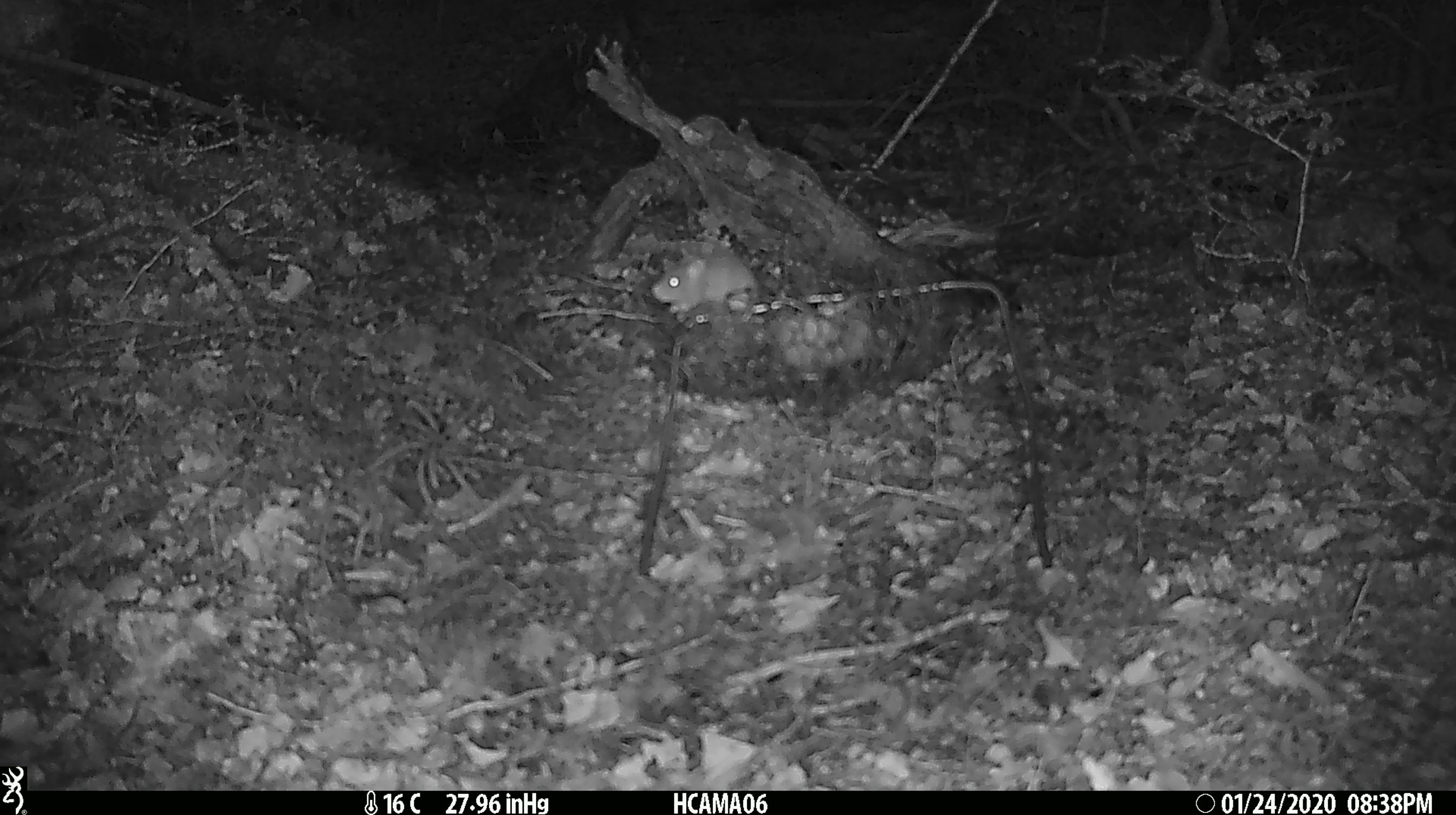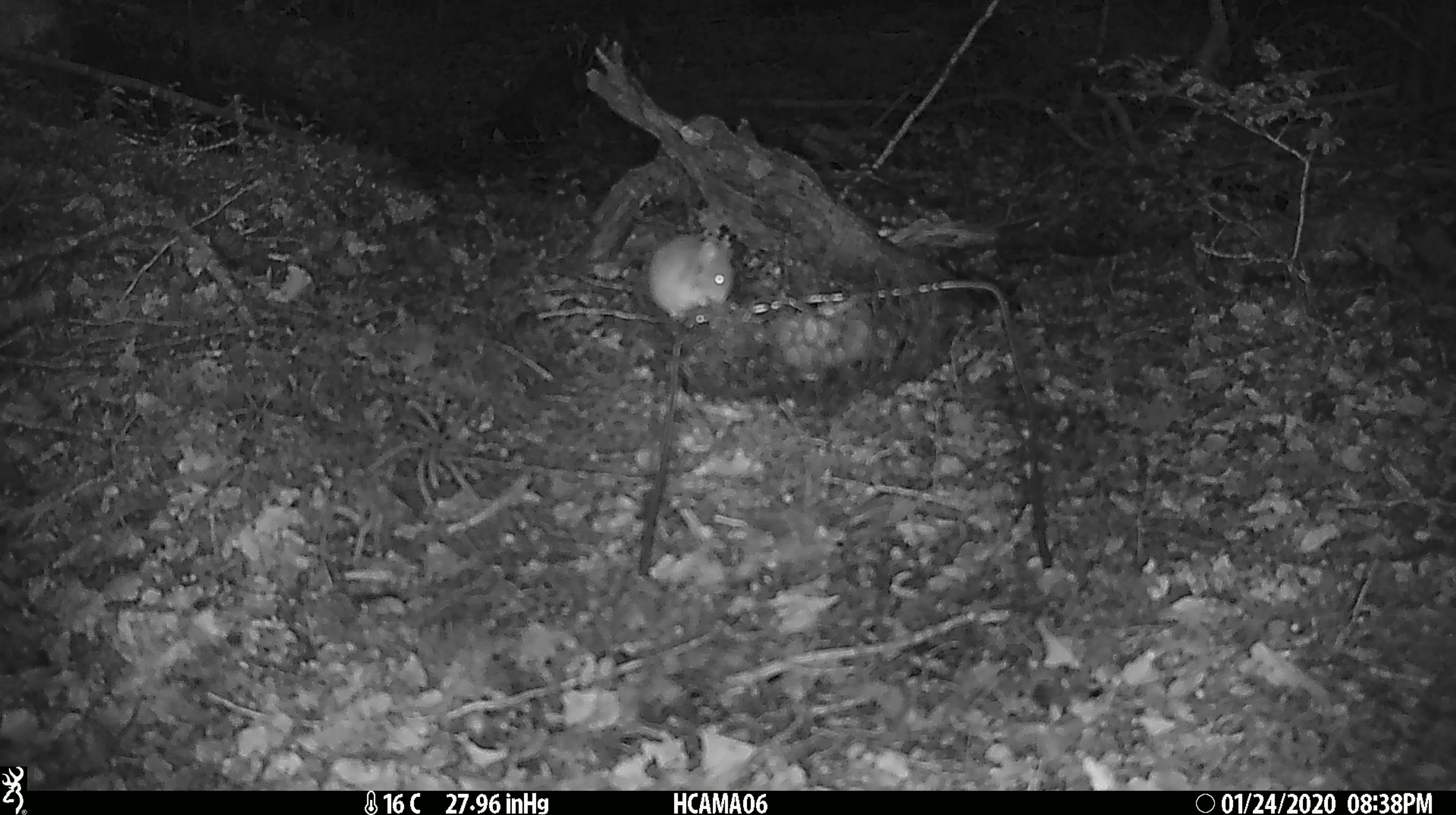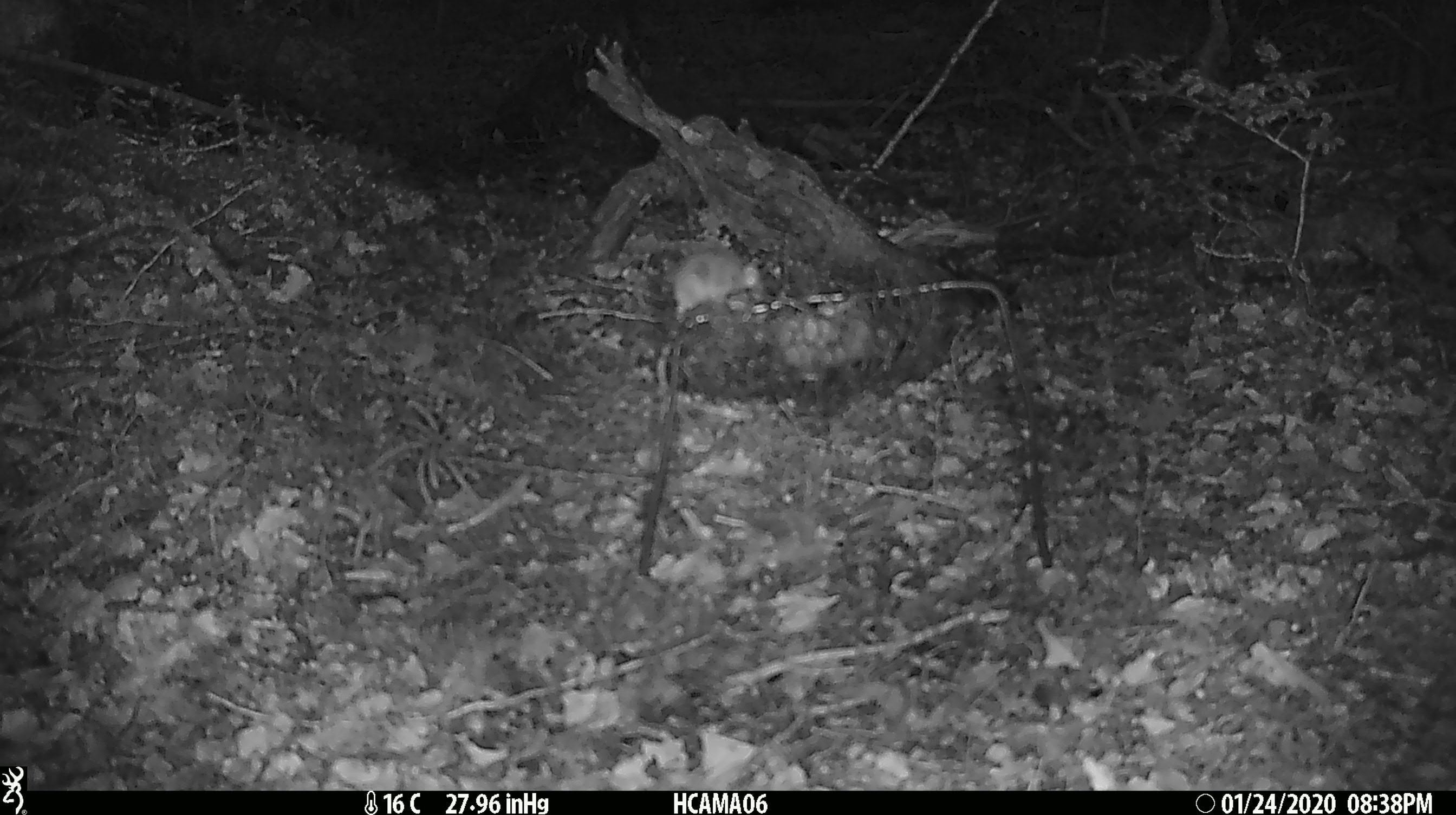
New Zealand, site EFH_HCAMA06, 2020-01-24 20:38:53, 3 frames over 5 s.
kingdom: Animalia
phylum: Chordata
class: Mammalia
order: Rodentia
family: Muridae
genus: Mus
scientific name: Mus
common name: mouse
Mouse (Mus).